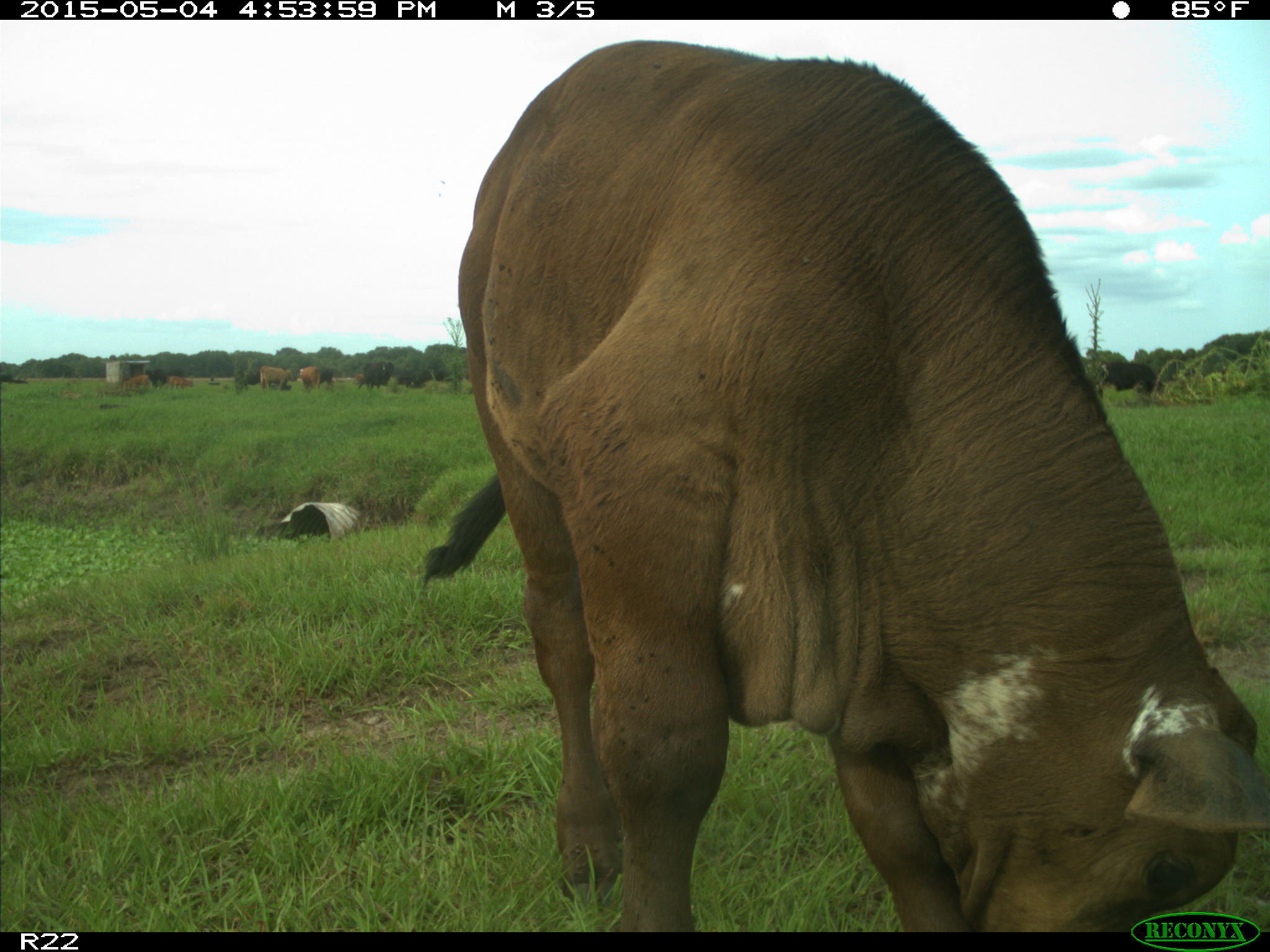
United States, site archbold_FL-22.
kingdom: Animalia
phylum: Chordata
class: Mammalia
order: Artiodactyla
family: Bovidae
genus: Bos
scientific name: Bos taurus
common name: domestic cow